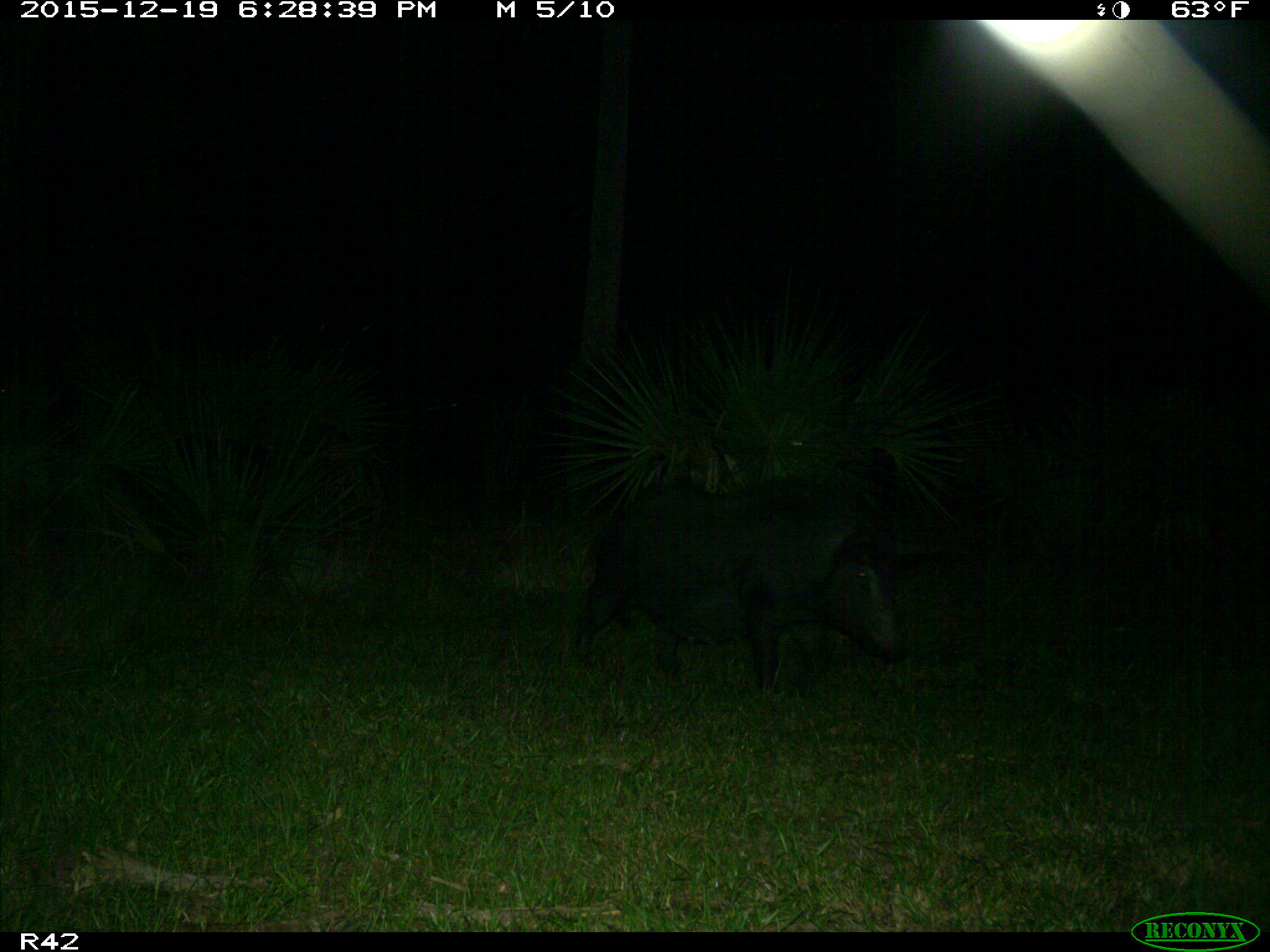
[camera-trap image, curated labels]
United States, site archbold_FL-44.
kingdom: Animalia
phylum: Chordata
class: Mammalia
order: Artiodactyla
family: Suidae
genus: Sus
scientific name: Sus scrofa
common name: wild boar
Sus scrofa (wild boar).